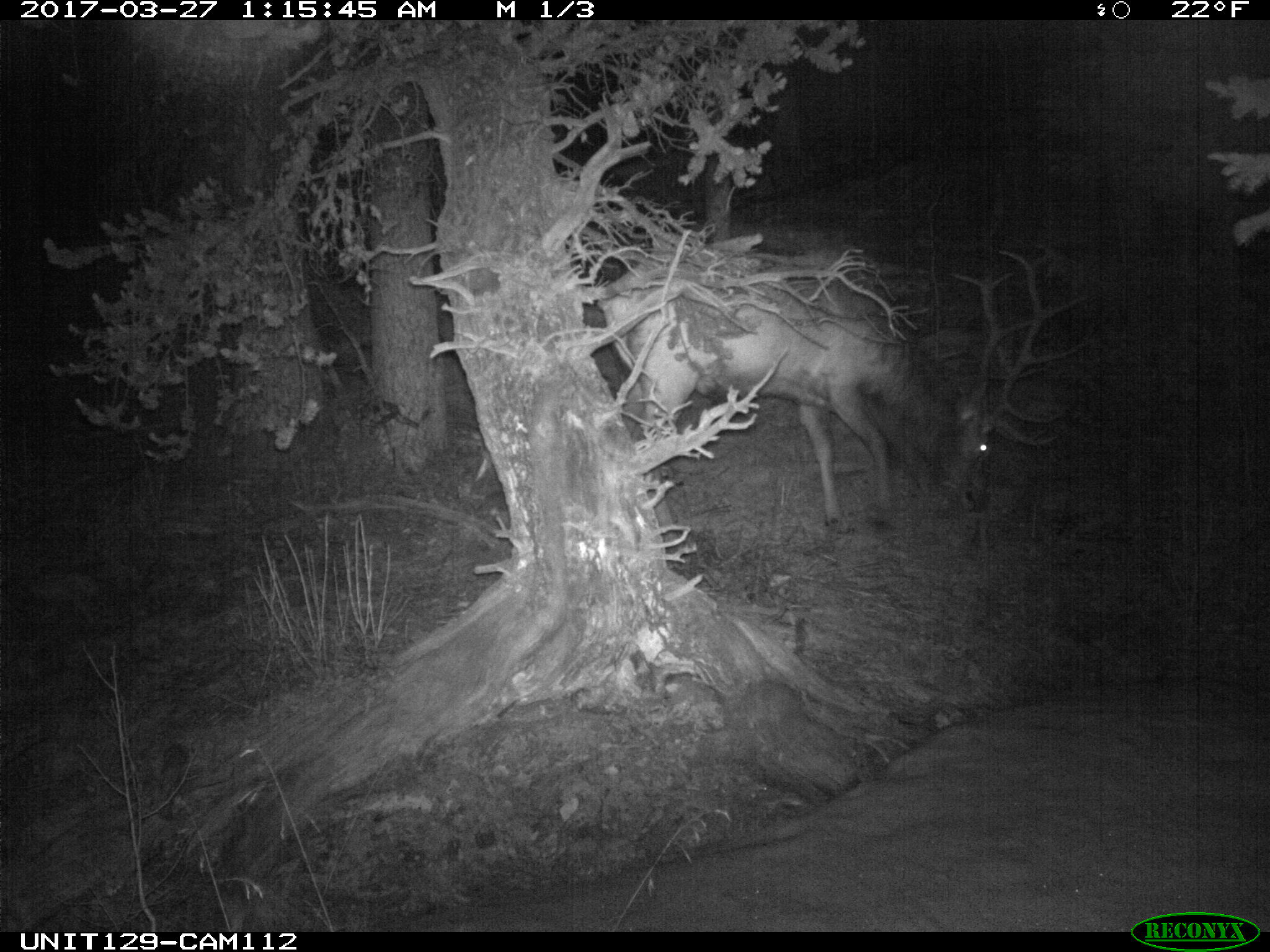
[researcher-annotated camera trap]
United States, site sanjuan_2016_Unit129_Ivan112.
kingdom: Animalia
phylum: Chordata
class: Mammalia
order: Artiodactyla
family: Cervidae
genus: Cervus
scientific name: Cervus elaphus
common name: red deer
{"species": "Cervus elaphus (red deer)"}